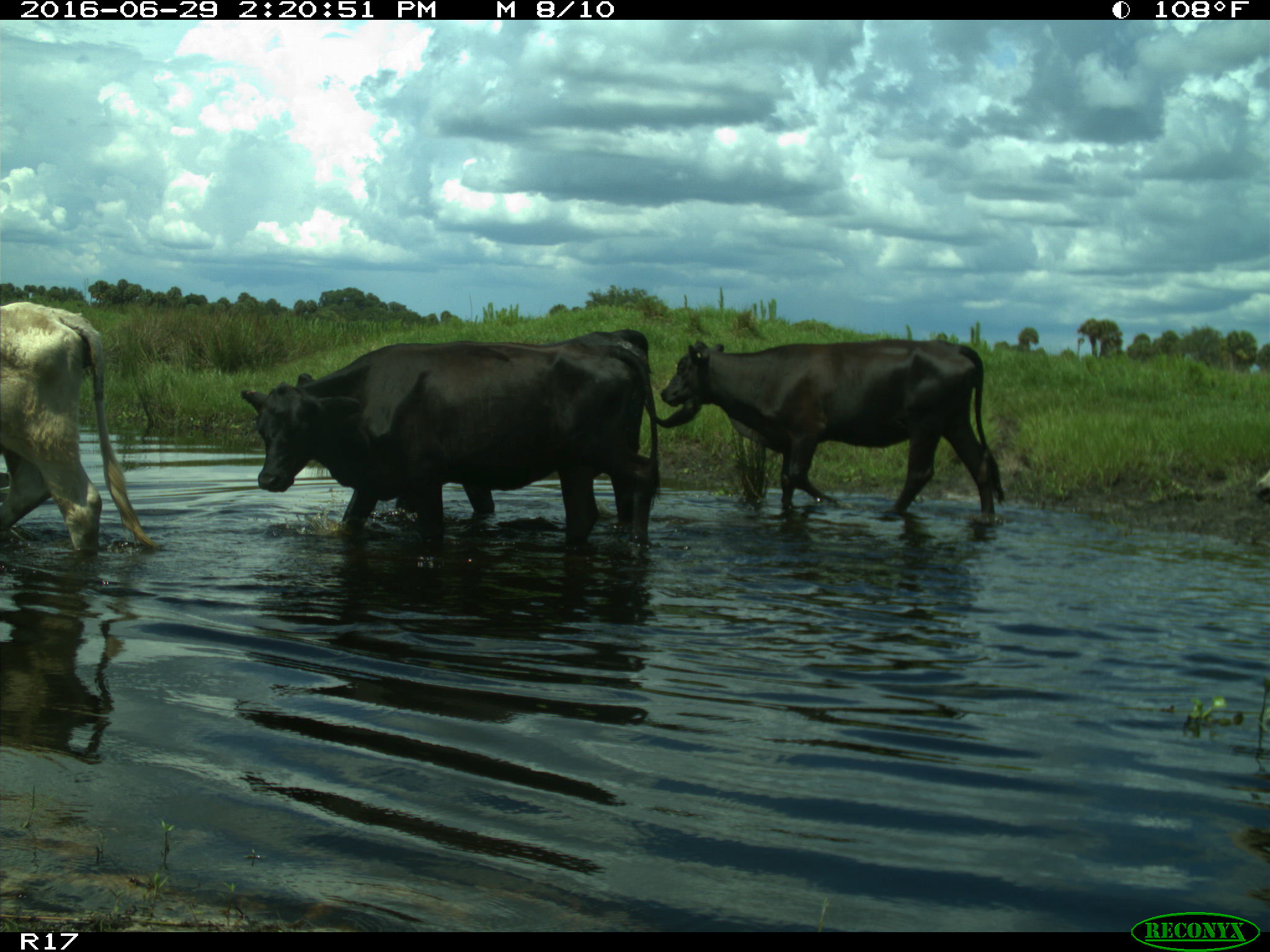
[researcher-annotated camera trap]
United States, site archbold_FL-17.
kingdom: Animalia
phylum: Chordata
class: Mammalia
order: Artiodactyla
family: Bovidae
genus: Bos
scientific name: Bos taurus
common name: domestic cow